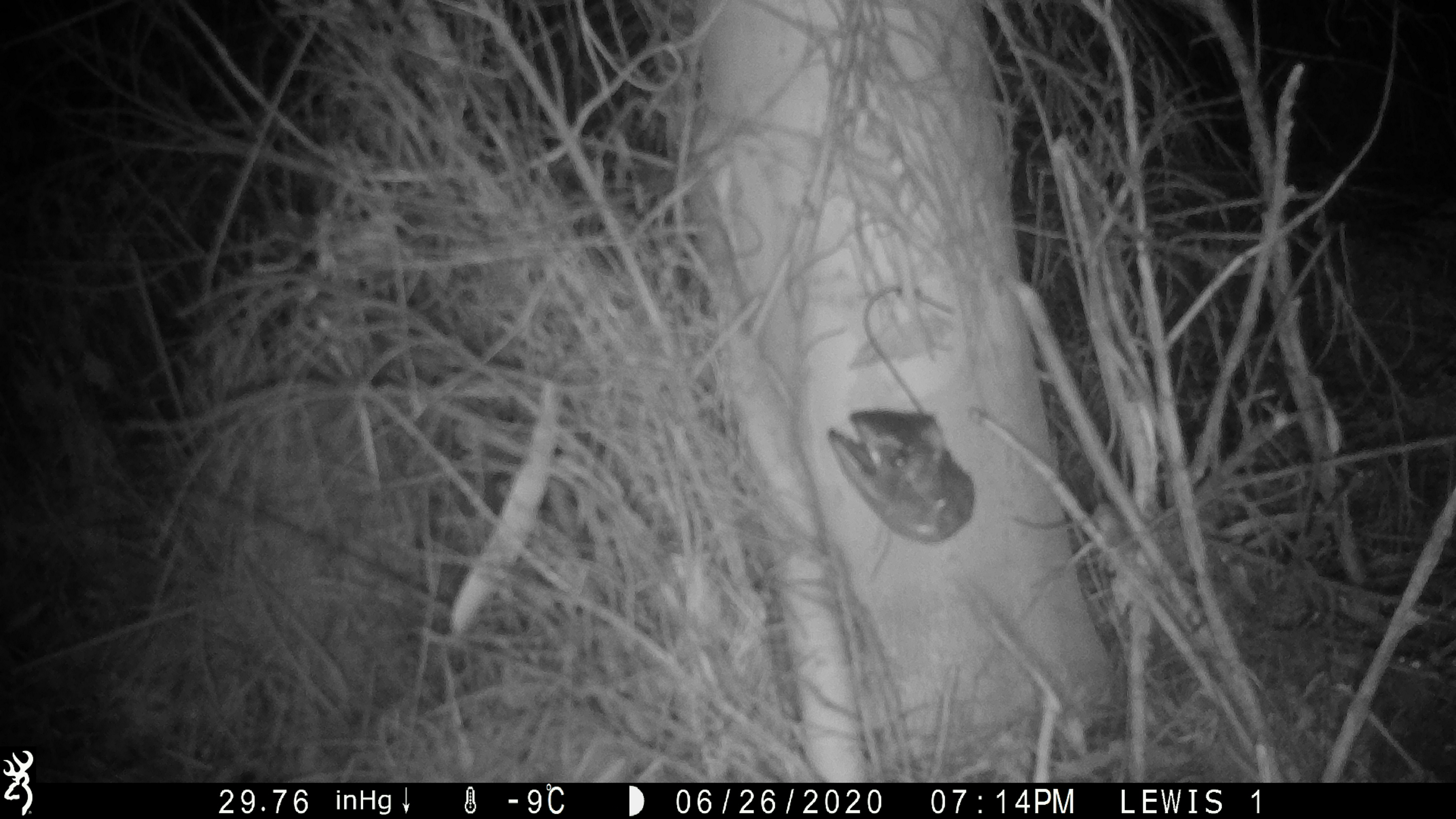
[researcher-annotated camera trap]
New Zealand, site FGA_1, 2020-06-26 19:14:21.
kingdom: Animalia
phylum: Chordata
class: Mammalia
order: Rodentia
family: Muridae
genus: Mus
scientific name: Mus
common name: mouse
Mouse (Mus).